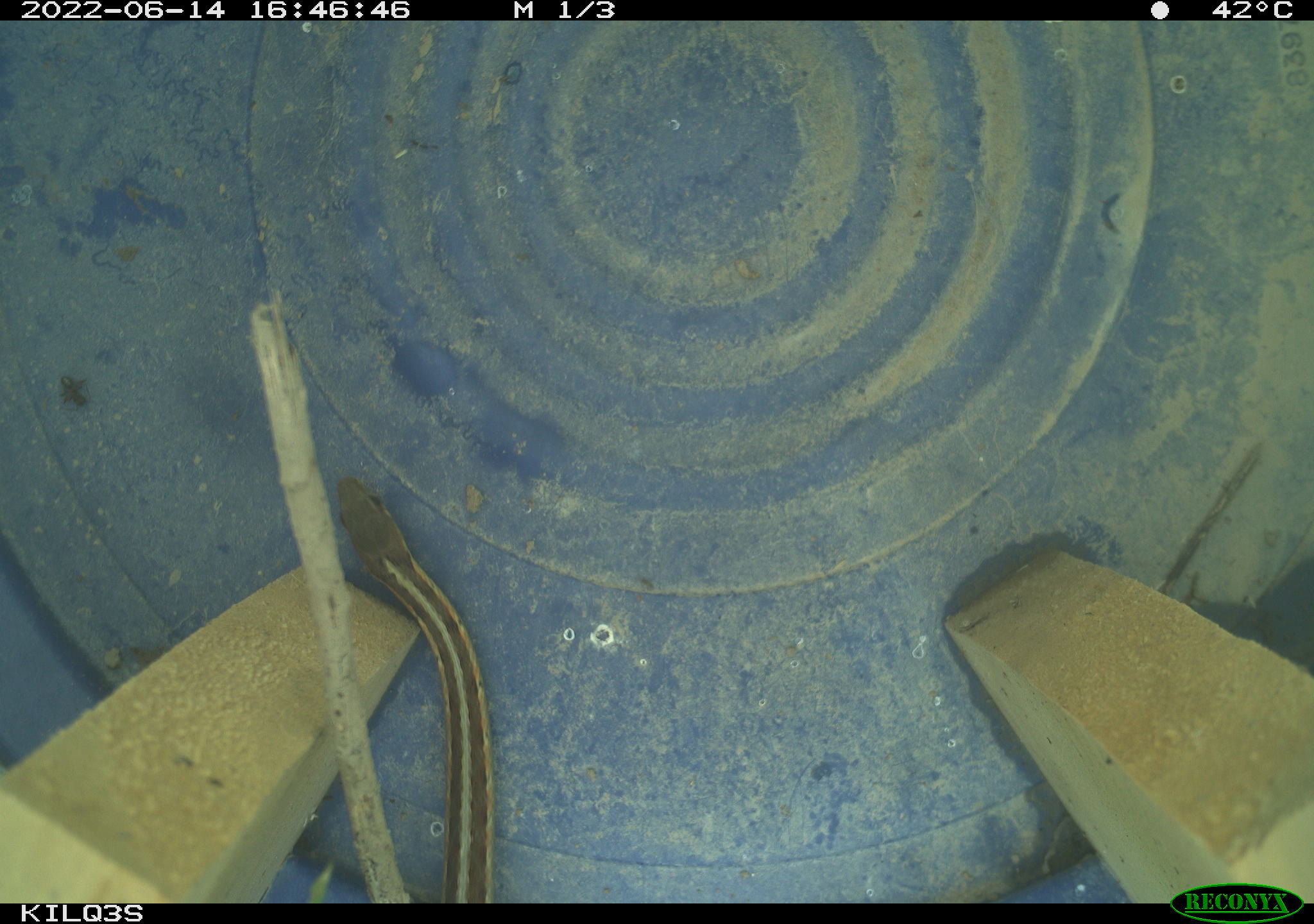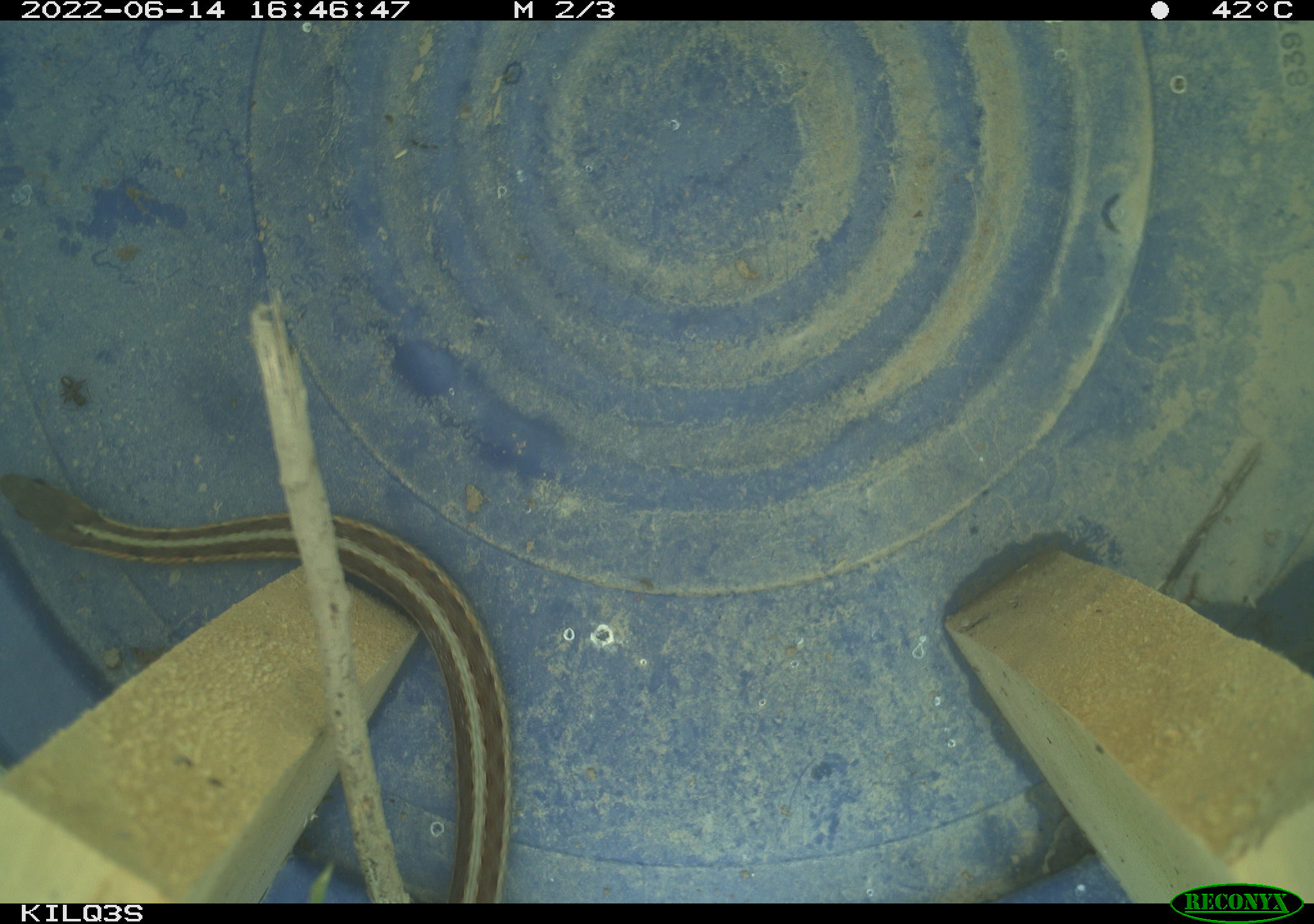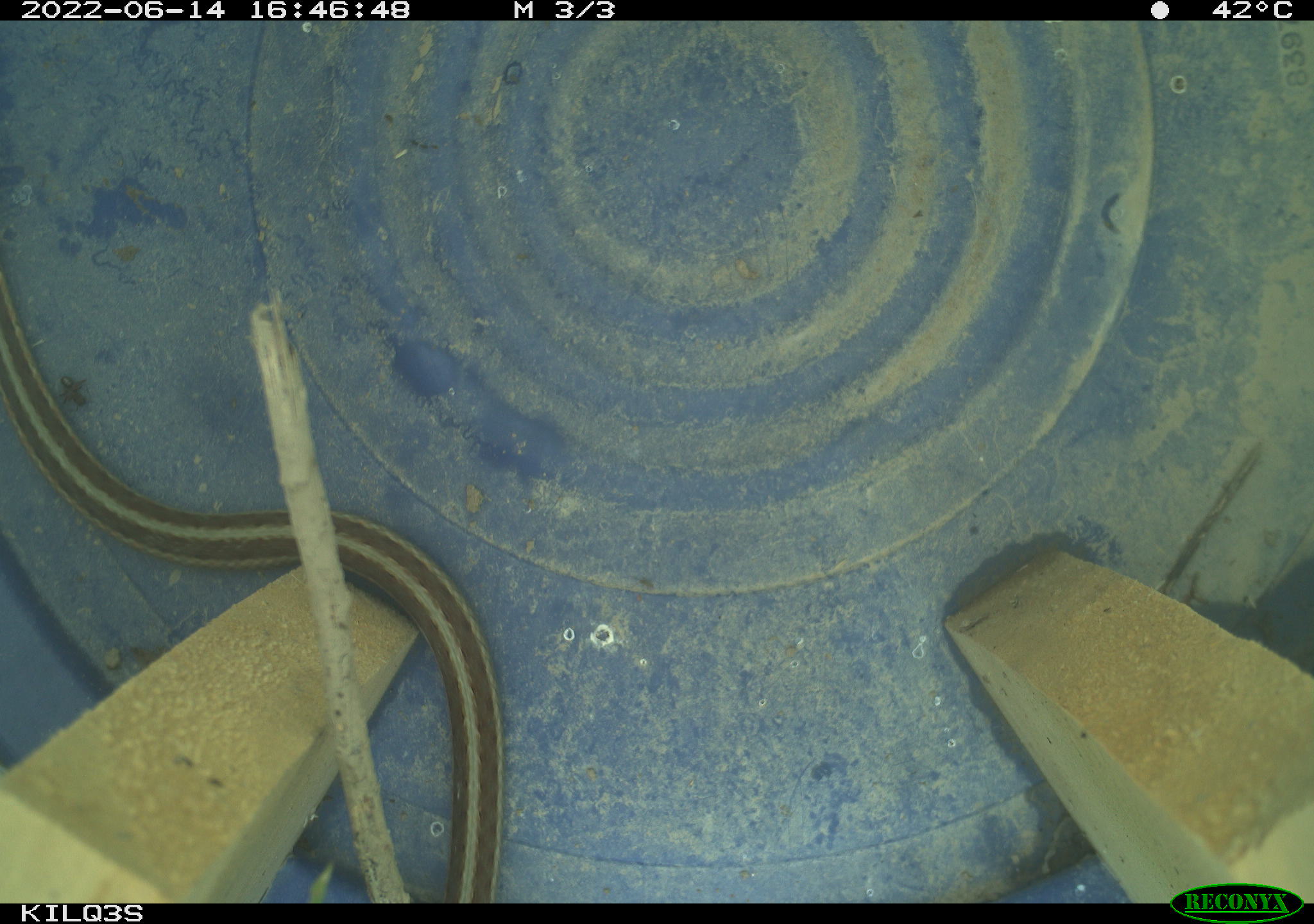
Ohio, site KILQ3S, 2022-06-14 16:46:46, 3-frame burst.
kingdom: Animalia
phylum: Chordata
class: Reptilia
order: Squamata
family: Colubridae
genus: Thamnophis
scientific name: Thamnophis sirtalis sirtalis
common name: eastern gartersnake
Eastern gartersnake (Thamnophis sirtalis sirtalis).